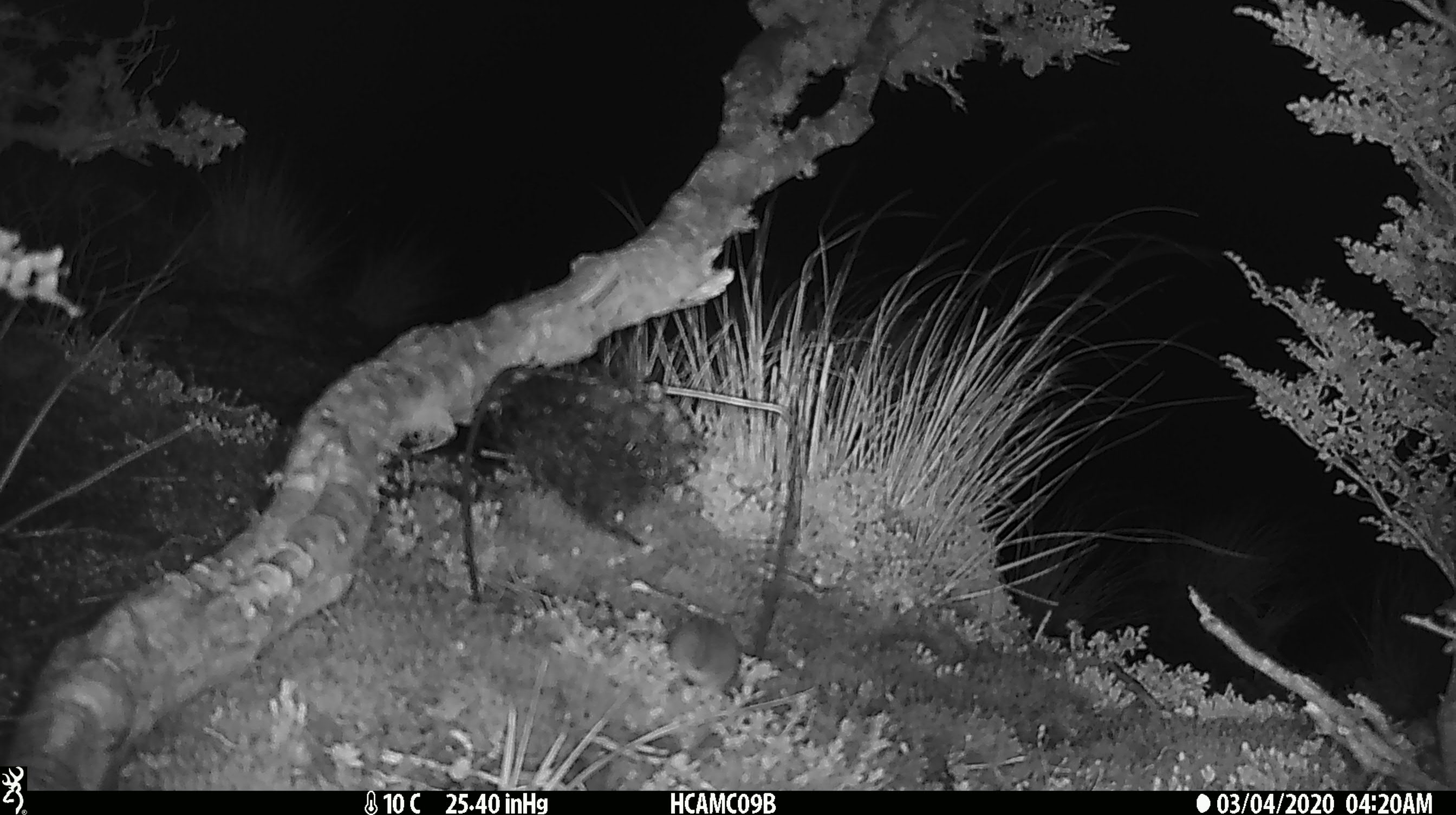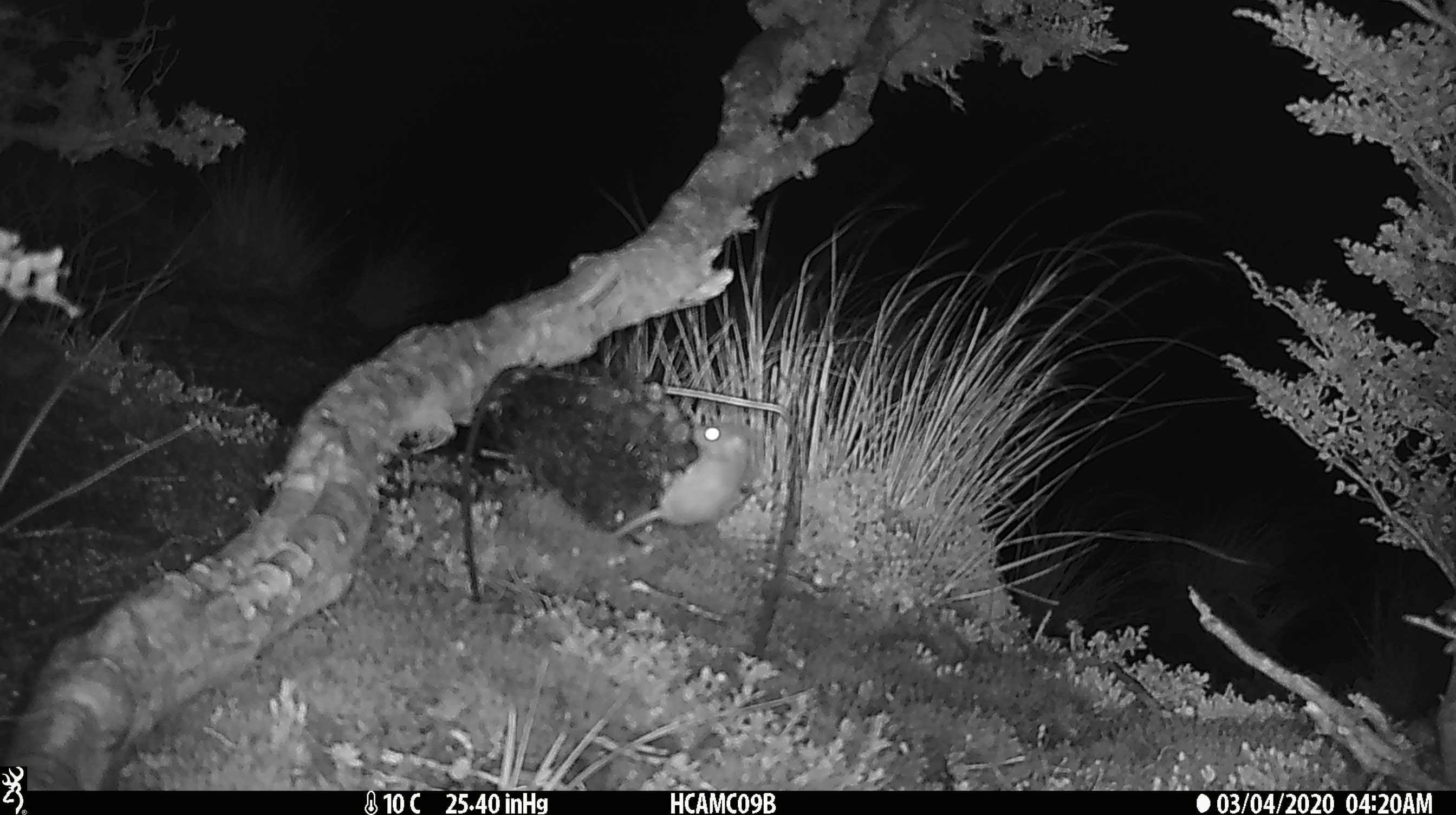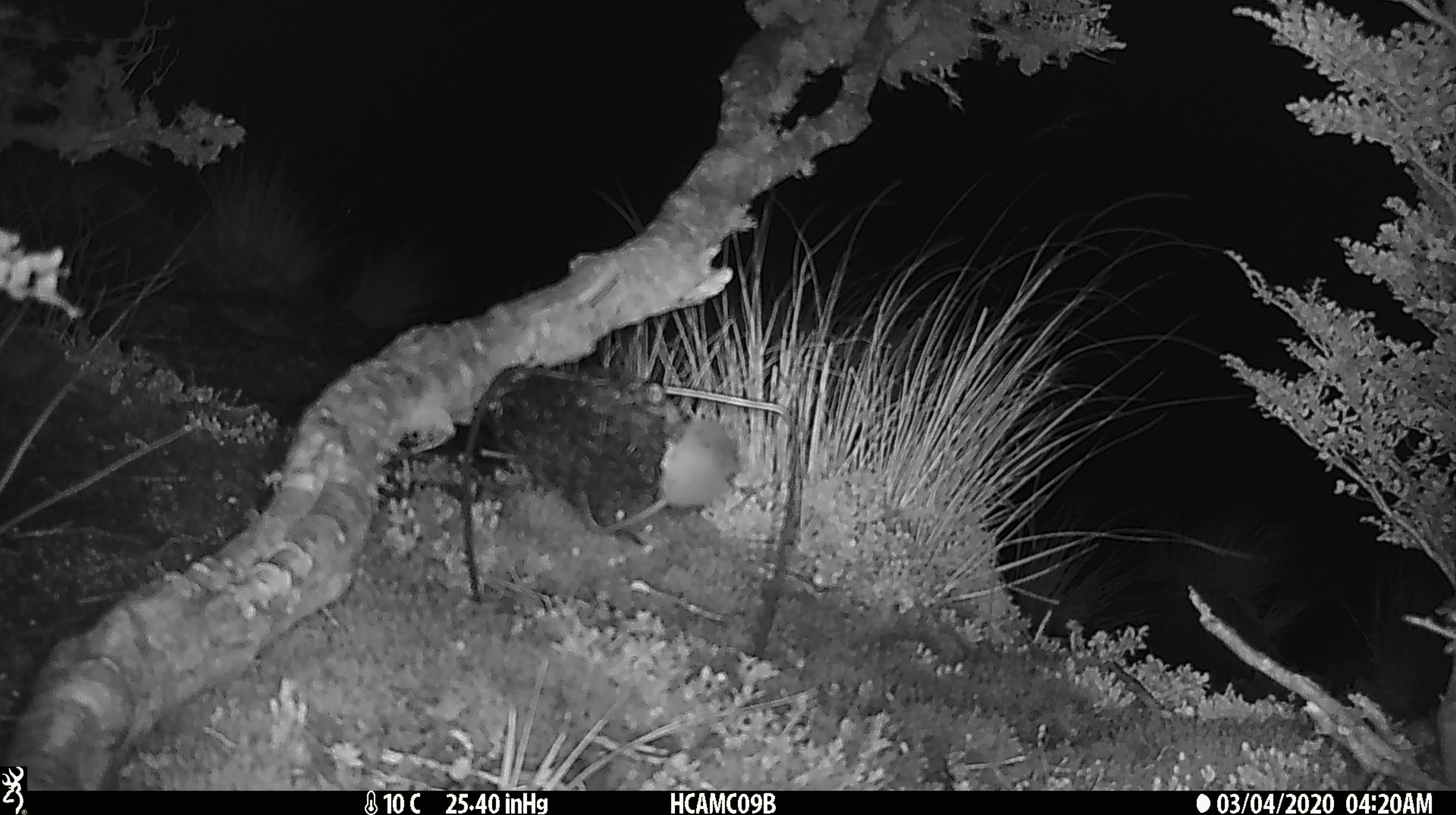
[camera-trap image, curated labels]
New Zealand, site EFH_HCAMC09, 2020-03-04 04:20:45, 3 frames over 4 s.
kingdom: Animalia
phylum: Chordata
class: Mammalia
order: Rodentia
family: Muridae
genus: Mus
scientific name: Mus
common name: mouse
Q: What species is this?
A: Mouse (Mus).